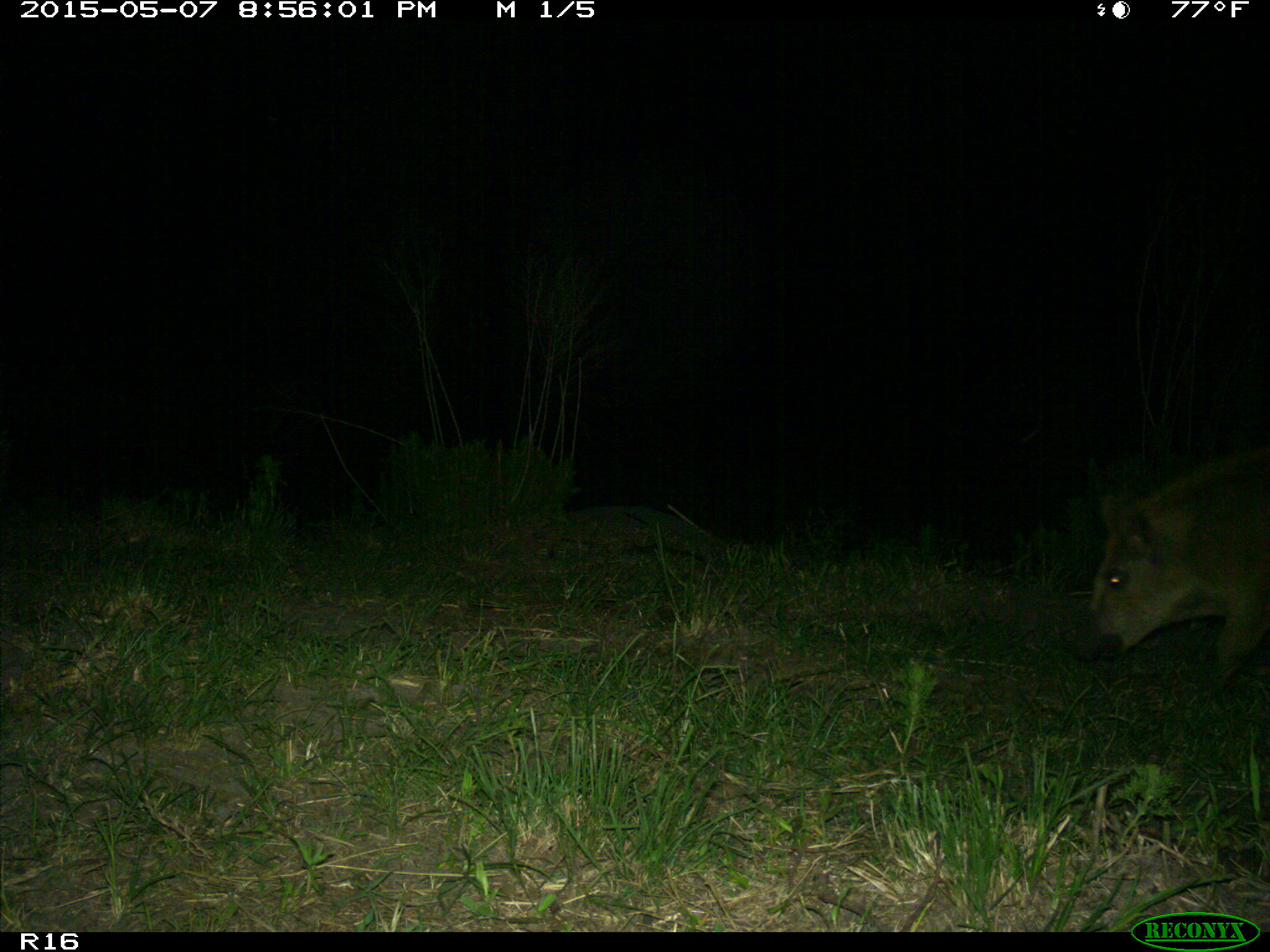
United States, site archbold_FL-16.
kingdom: Animalia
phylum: Chordata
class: Mammalia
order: Artiodactyla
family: Suidae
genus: Sus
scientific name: Sus scrofa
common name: wild boar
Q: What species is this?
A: Sus scrofa (wild boar).